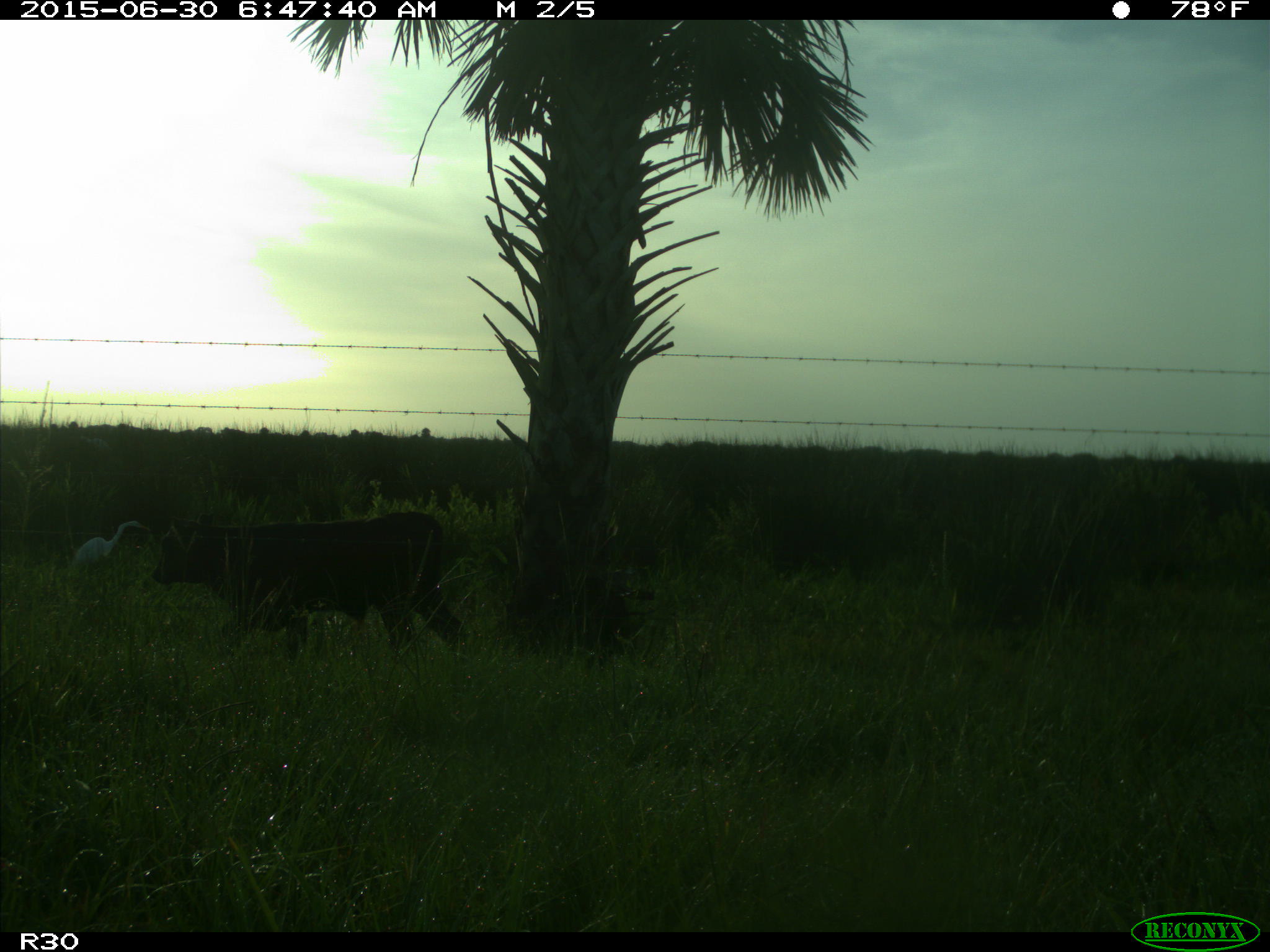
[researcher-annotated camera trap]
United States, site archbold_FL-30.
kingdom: Animalia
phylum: Chordata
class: Mammalia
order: Artiodactyla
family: Bovidae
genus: Bos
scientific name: Bos taurus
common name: domestic cow